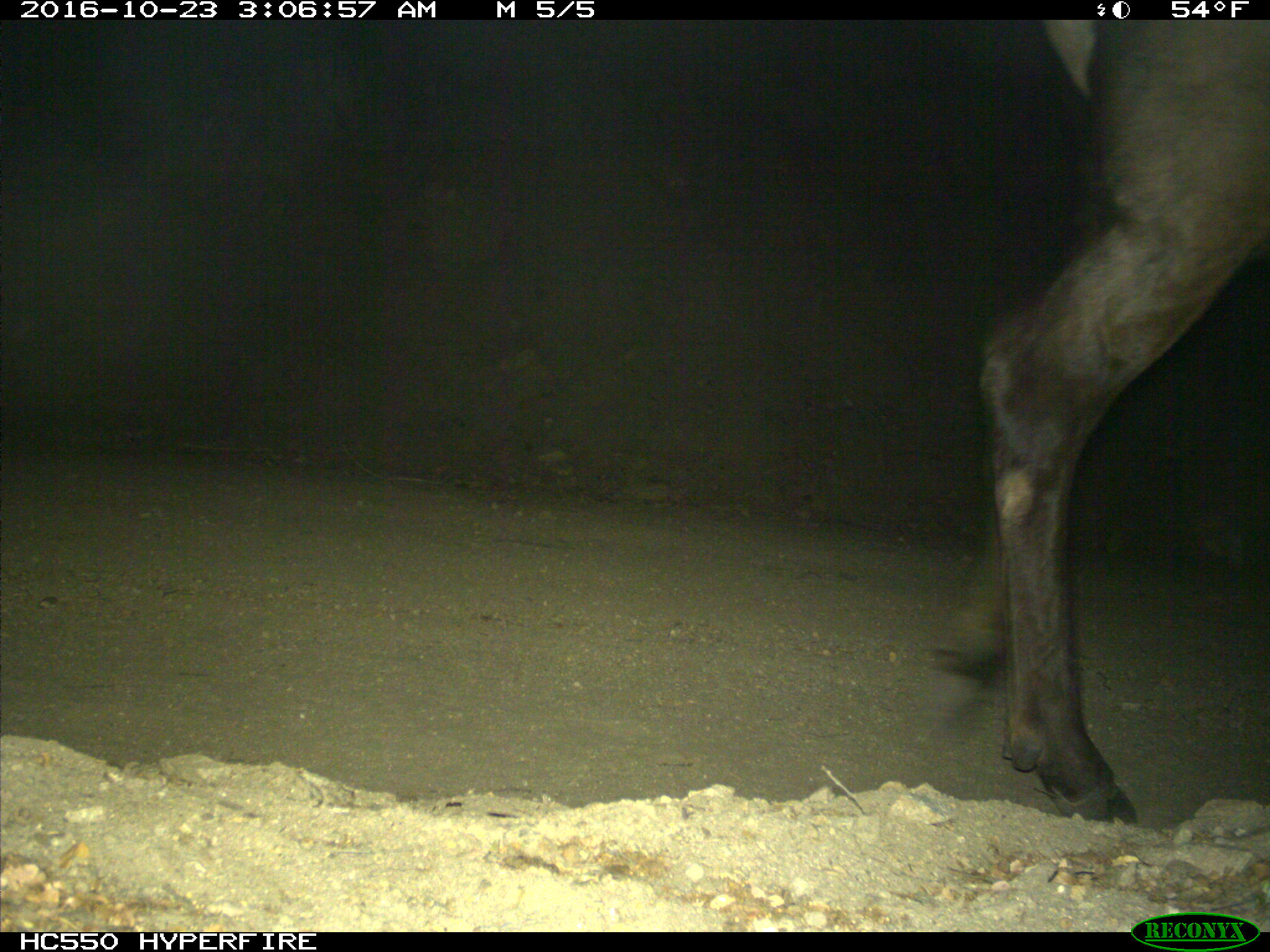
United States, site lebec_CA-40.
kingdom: Animalia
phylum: Chordata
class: Mammalia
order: Artiodactyla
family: Cervidae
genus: Cervus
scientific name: Cervus canadensis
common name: elk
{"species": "Cervus canadensis (elk)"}